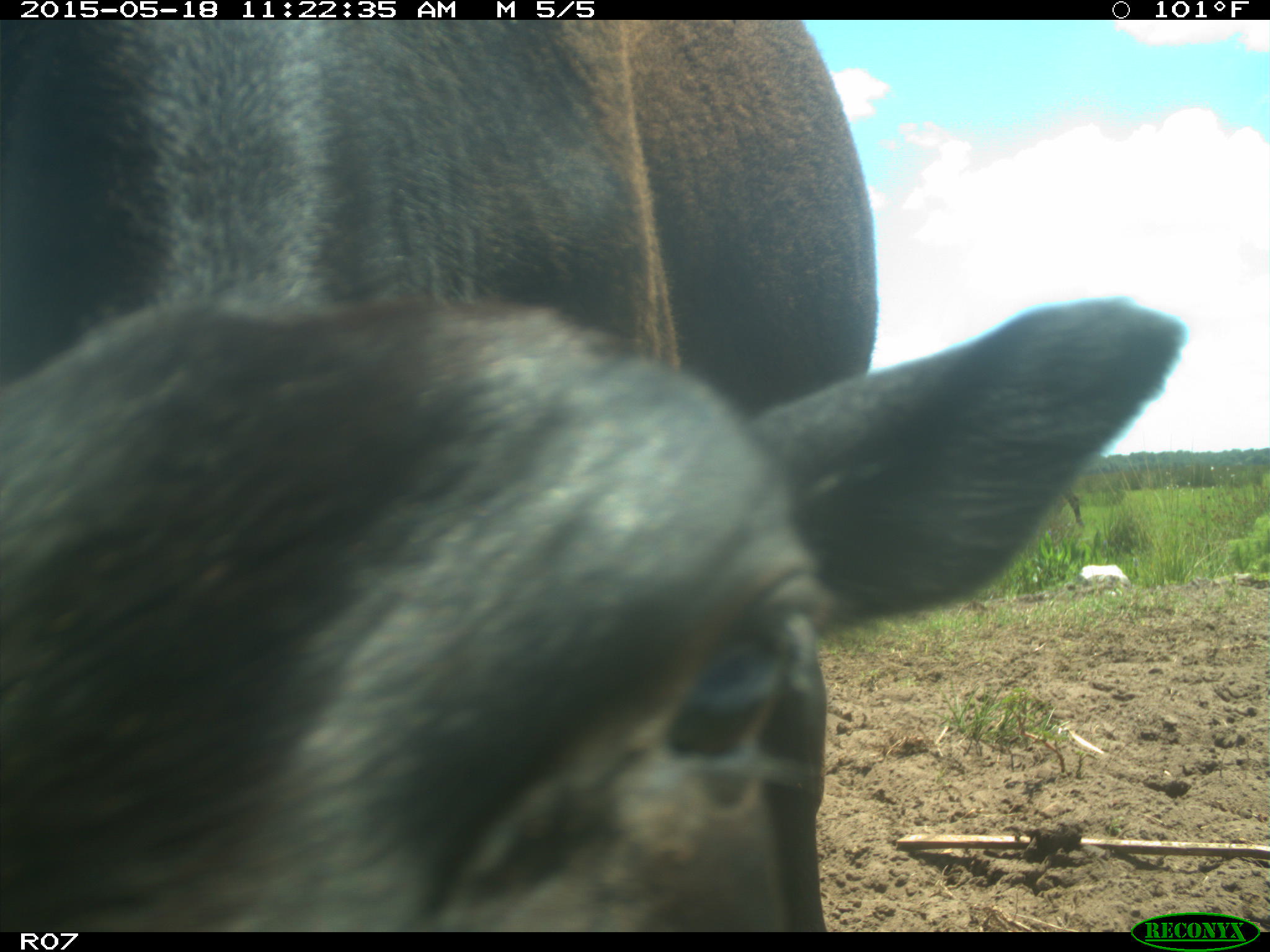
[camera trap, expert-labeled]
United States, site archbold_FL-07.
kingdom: Animalia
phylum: Chordata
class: Mammalia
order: Artiodactyla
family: Bovidae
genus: Bos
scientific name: Bos taurus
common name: domestic cow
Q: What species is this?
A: Bos taurus (domestic cow).